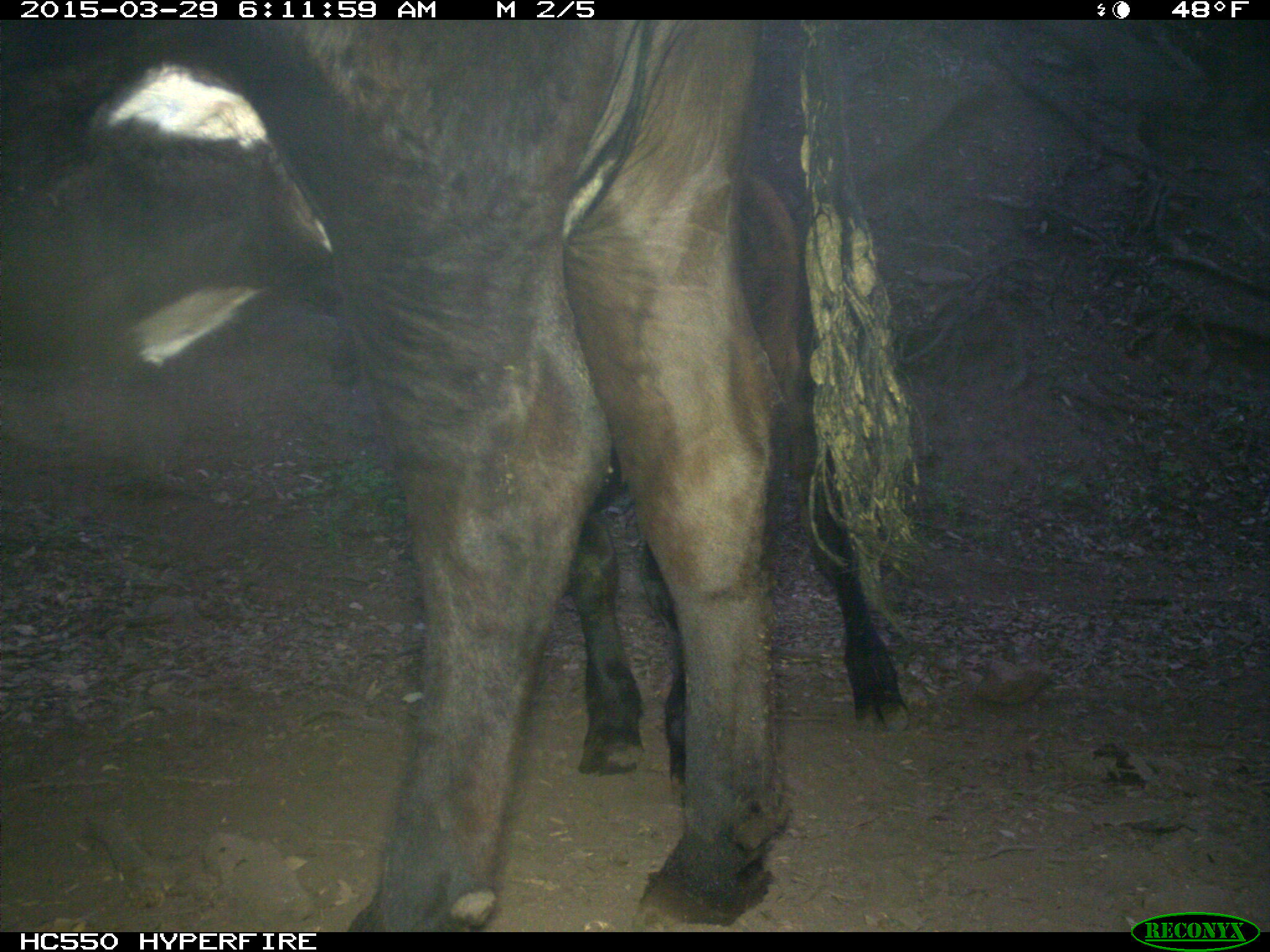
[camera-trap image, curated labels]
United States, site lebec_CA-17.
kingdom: Animalia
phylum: Chordata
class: Mammalia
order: Artiodactyla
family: Bovidae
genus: Bos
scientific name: Bos taurus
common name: domestic cow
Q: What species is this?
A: Bos taurus (domestic cow).